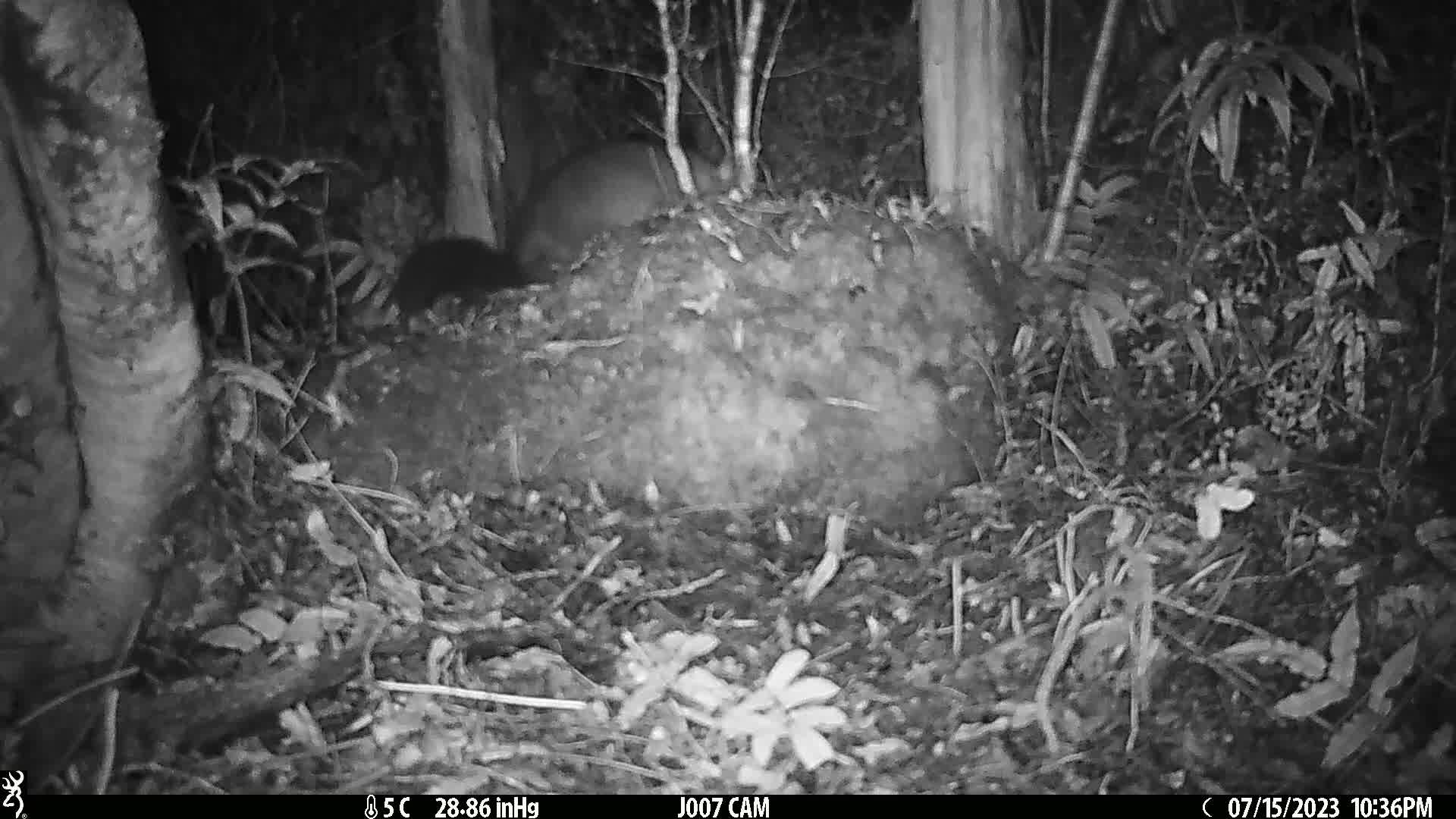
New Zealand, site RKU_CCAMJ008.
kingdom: Animalia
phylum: Chordata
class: Mammalia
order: Diprotodontia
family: Phalangeridae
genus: Trichosurus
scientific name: Trichosurus vulpecula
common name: common brushtail possum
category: possum